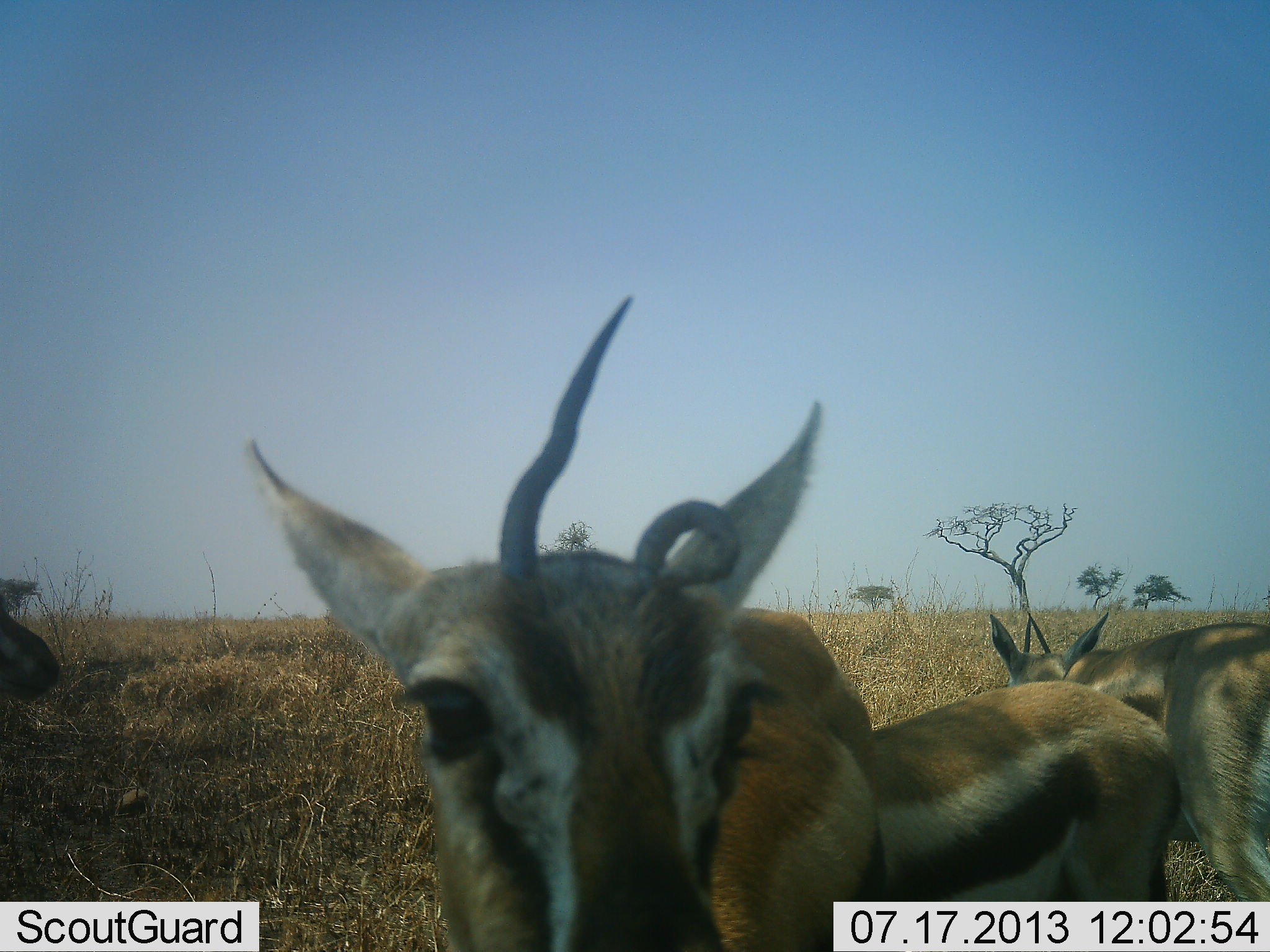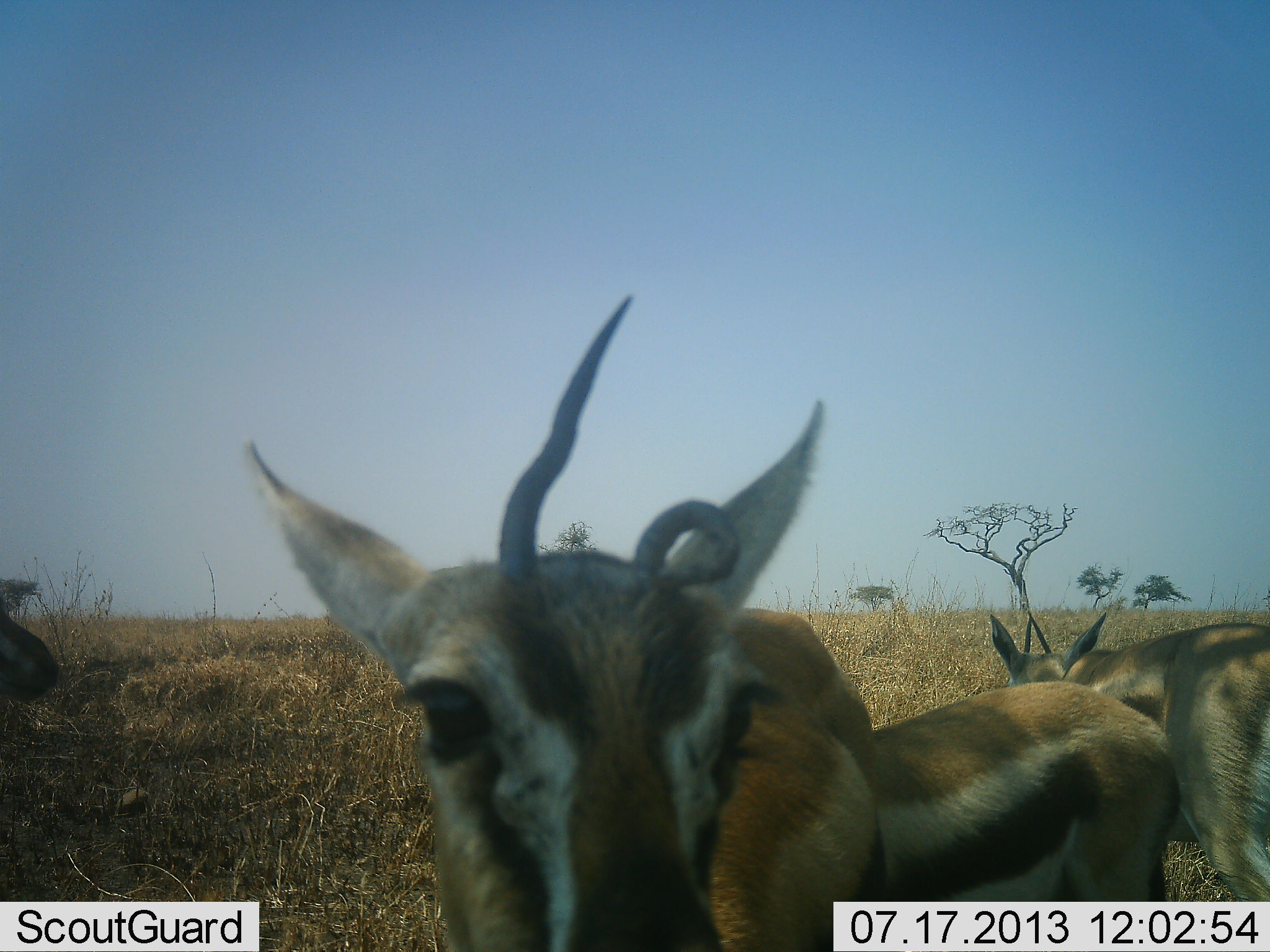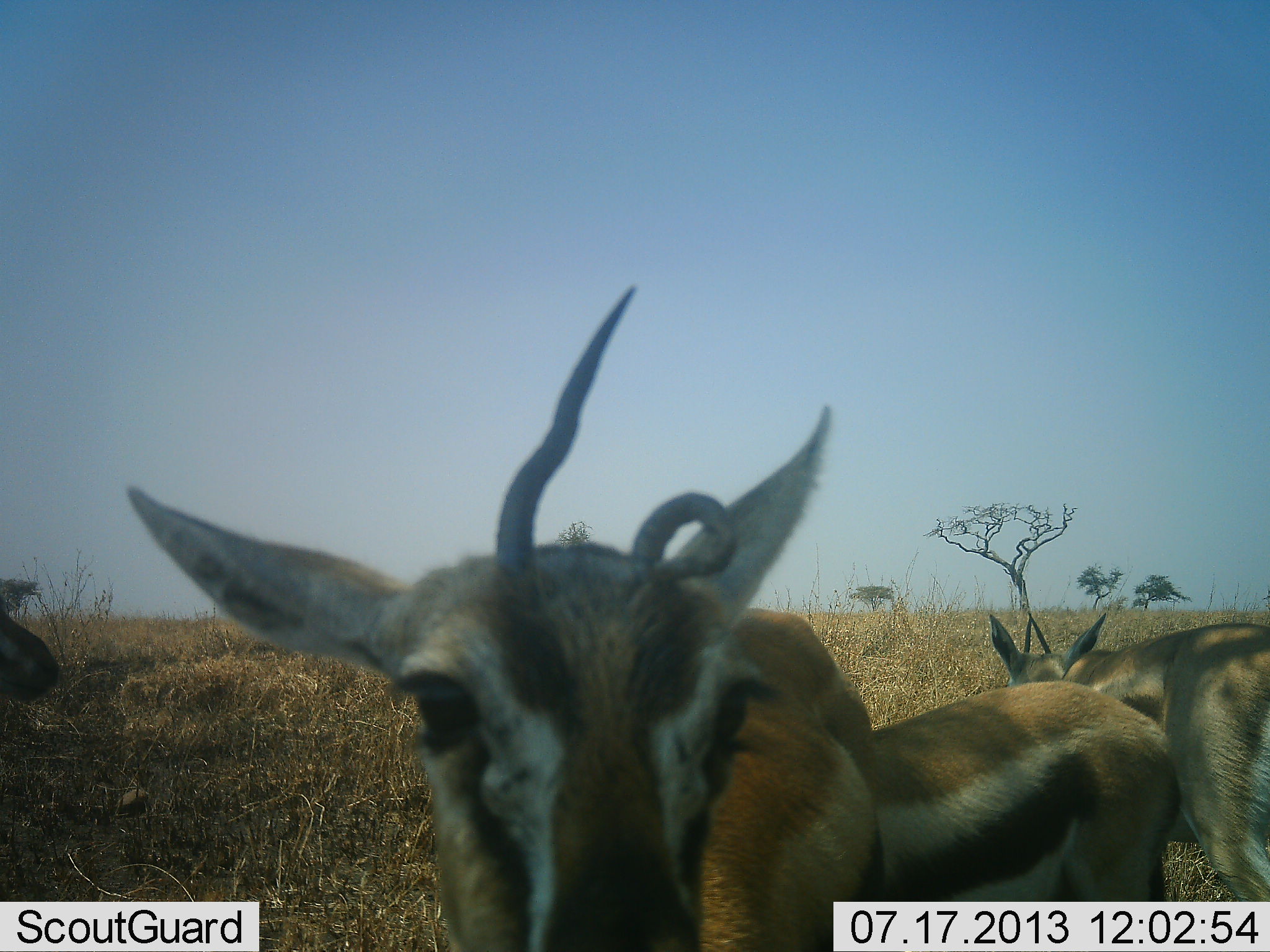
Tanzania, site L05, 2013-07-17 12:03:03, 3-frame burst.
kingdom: Animalia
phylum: Chordata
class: Mammalia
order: Artiodactyla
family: Bovidae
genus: Eudorcas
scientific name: Eudorcas thomsonii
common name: thomson's gazelle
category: gazellethomsons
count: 4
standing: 94%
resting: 6%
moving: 3%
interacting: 9%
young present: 9%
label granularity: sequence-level